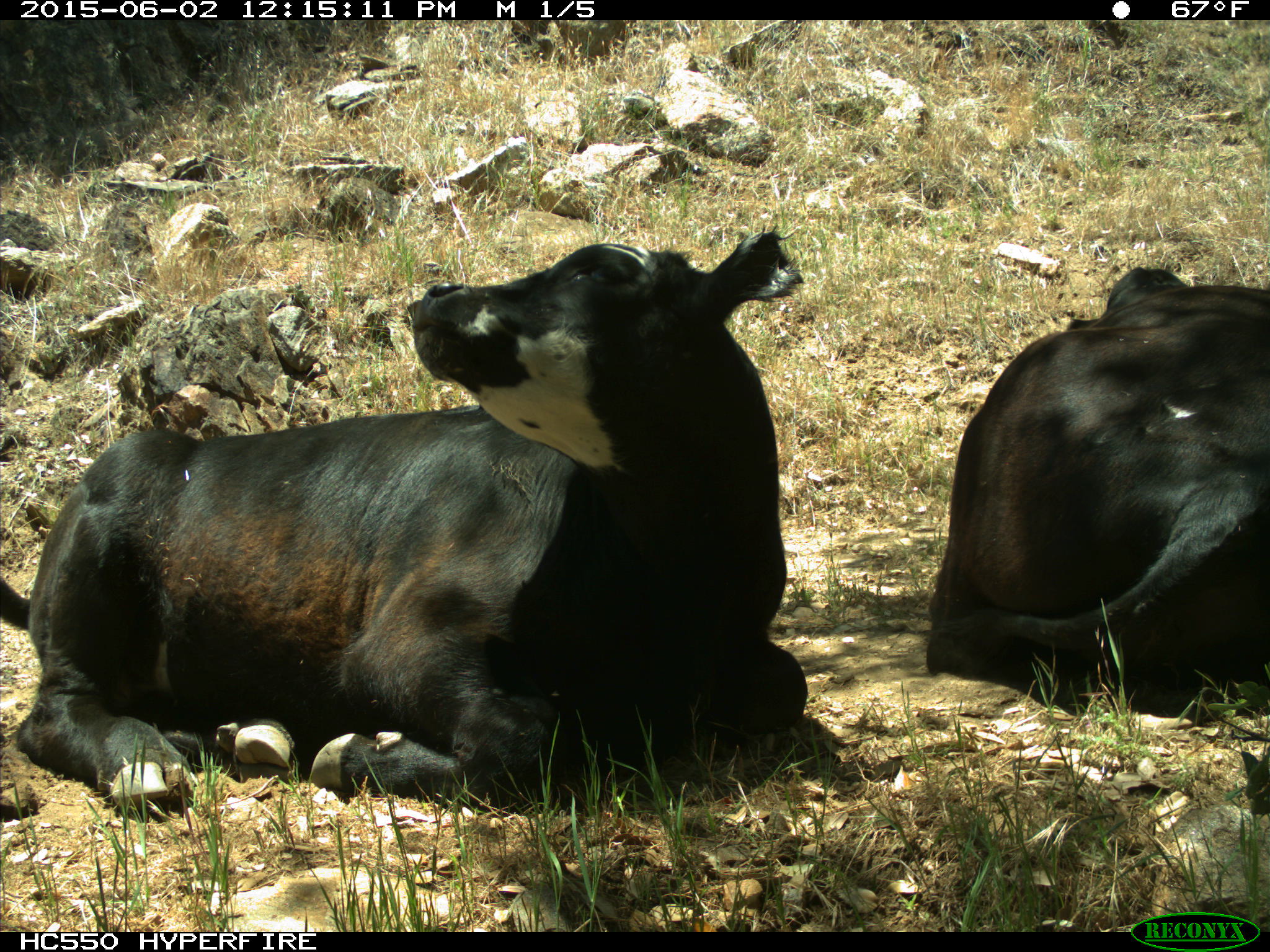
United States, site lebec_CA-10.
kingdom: Animalia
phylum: Chordata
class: Mammalia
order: Artiodactyla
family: Bovidae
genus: Bos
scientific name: Bos taurus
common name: domestic cow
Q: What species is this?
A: Bos taurus (domestic cow).